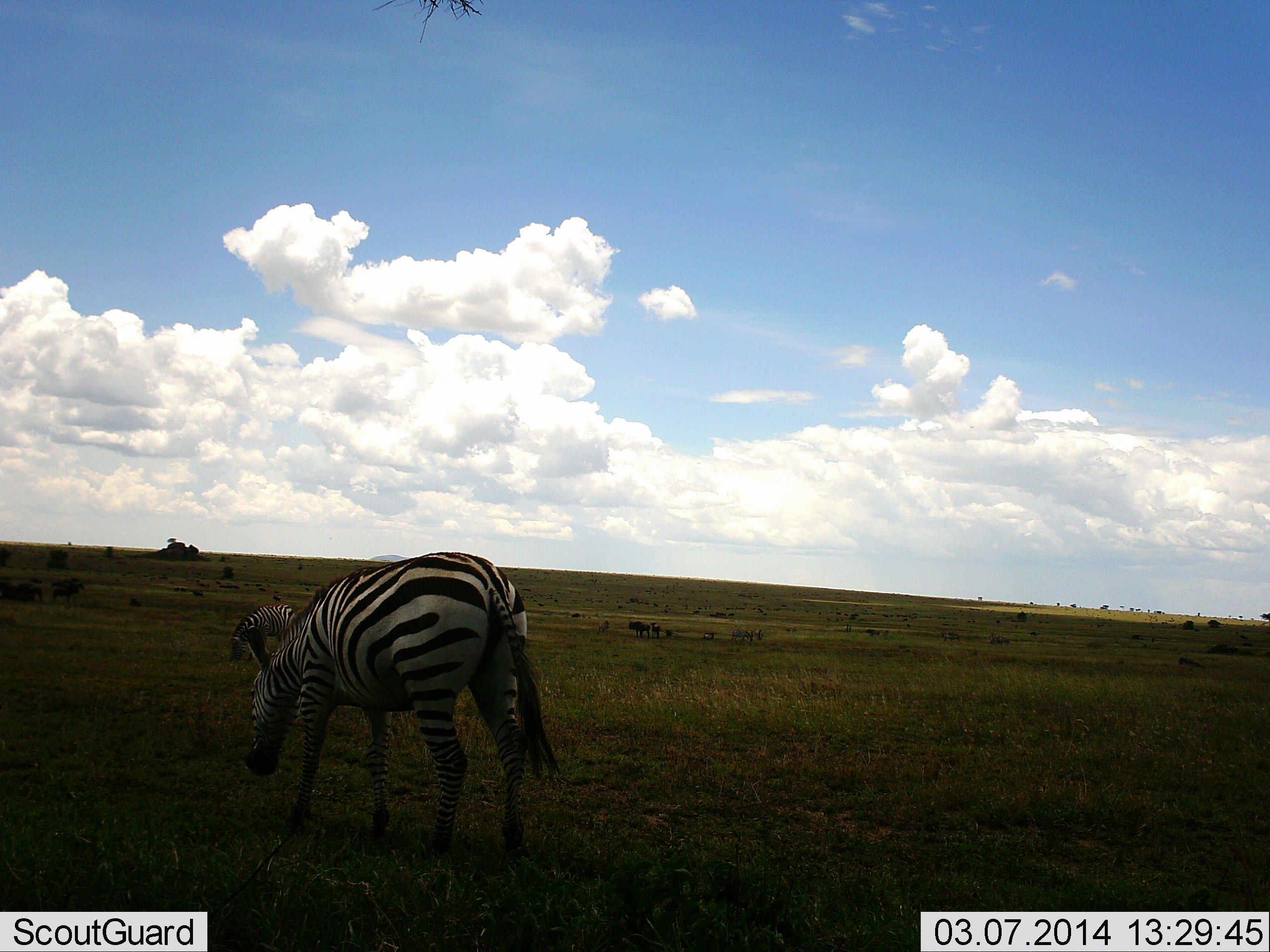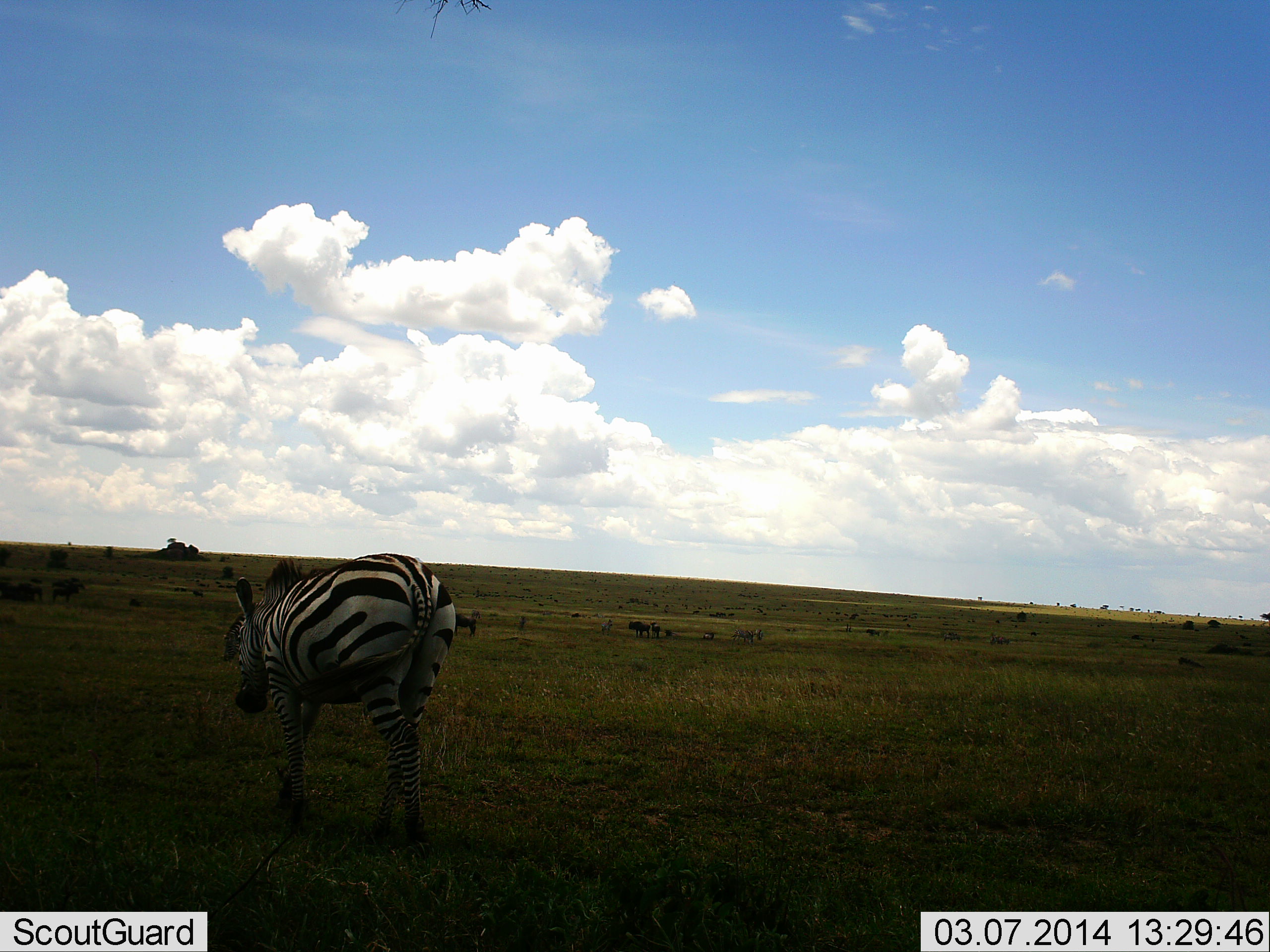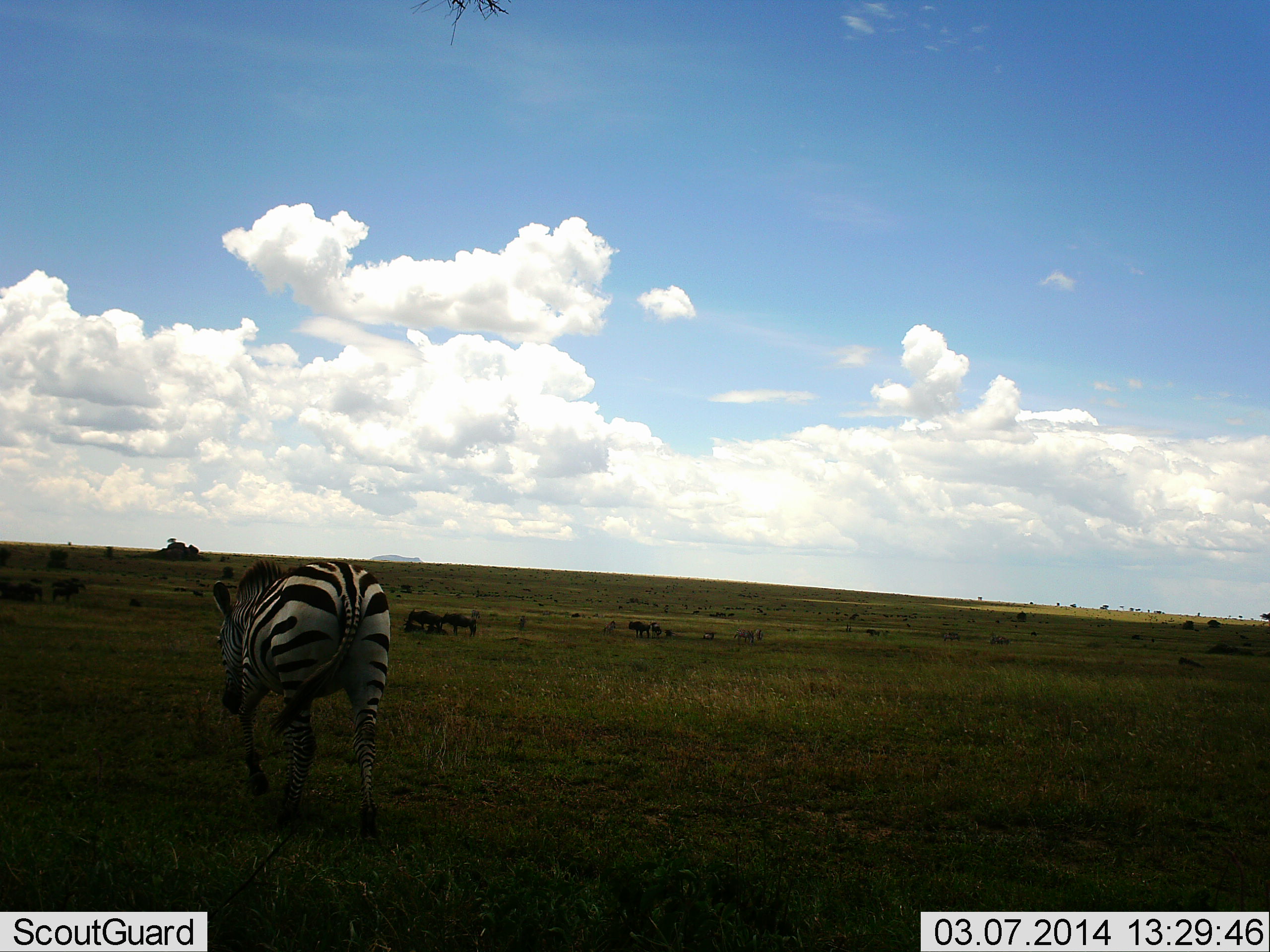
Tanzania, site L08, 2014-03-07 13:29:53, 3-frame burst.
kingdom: Animalia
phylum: Chordata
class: Mammalia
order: Perissodactyla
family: Equidae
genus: Equus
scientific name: Equus quagga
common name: plains zebra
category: zebra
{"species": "zebra (plains zebra) (Equus quagga)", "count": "1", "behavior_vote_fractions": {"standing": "24%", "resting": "0%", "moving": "94%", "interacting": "0%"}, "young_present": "0%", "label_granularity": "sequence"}